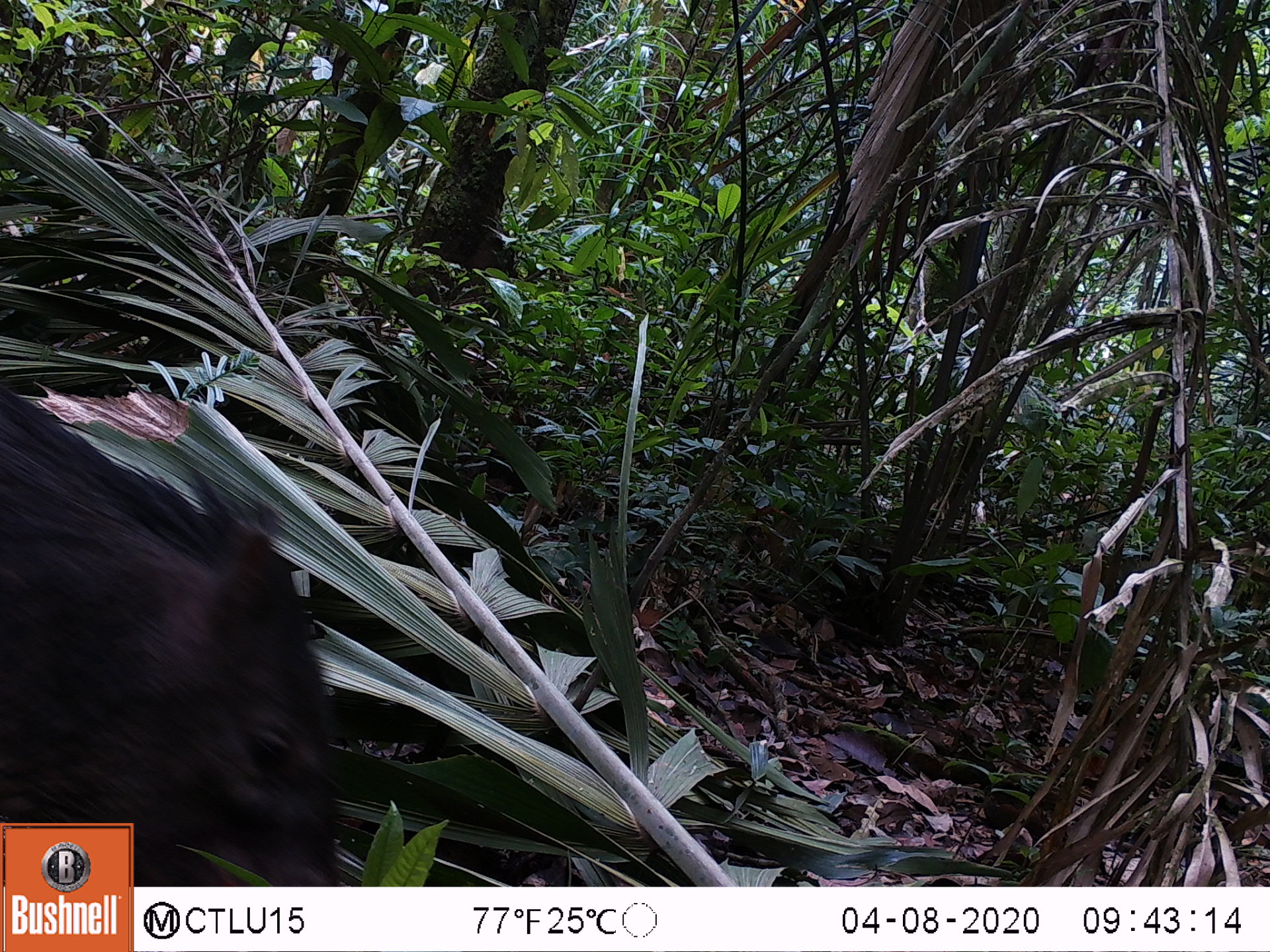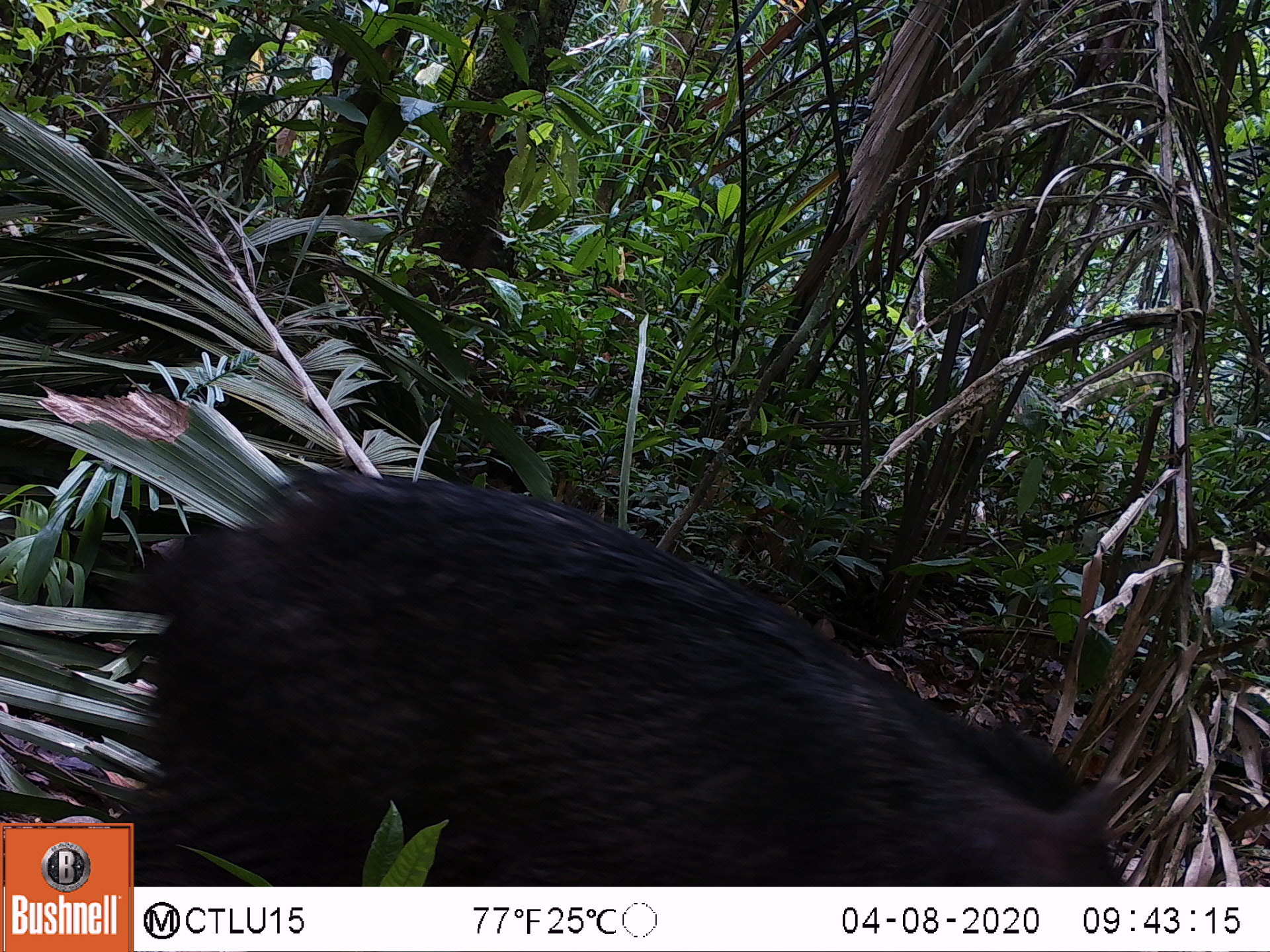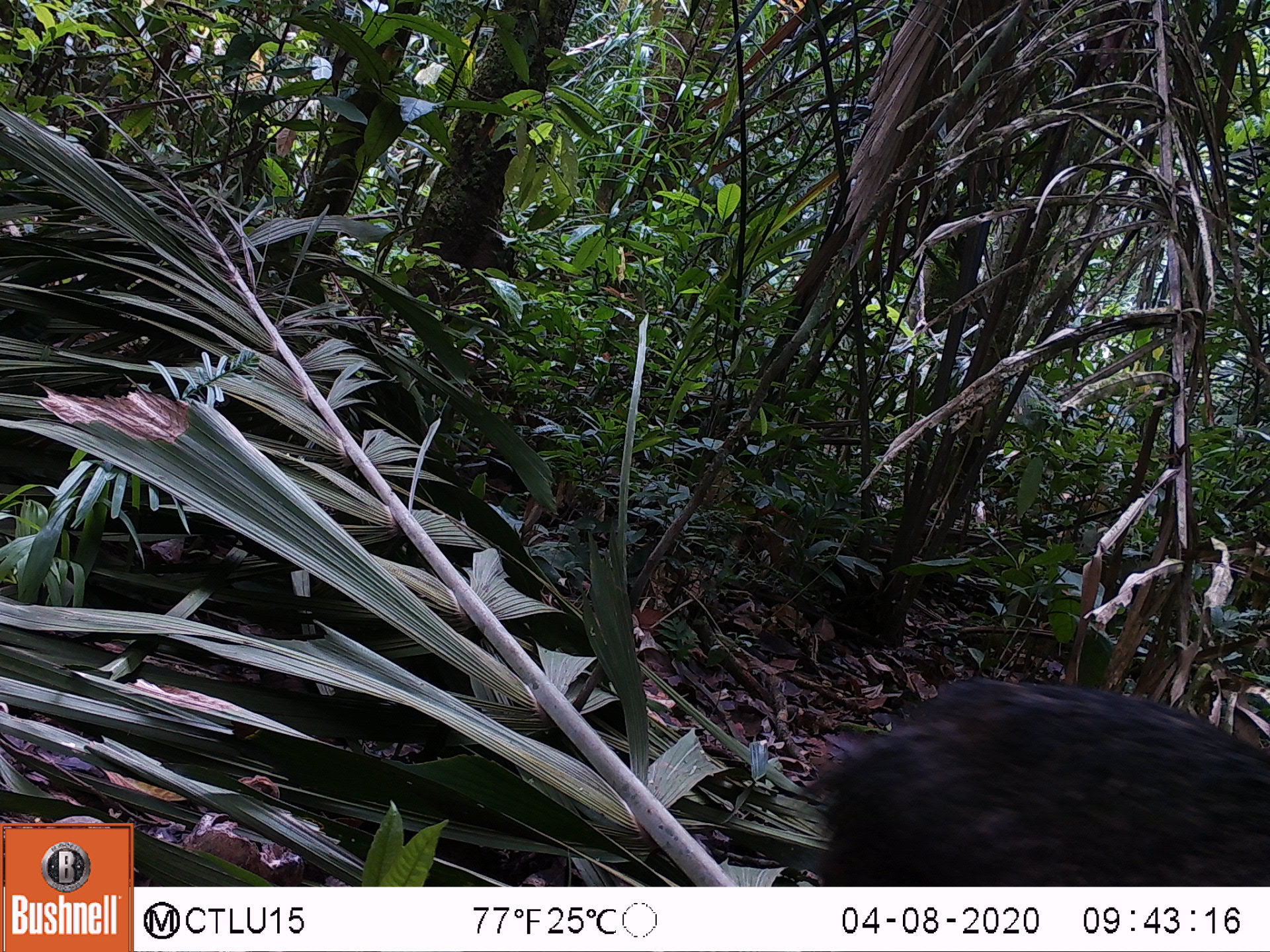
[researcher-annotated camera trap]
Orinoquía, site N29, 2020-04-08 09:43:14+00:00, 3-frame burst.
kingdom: Animalia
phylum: Chordata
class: Mammalia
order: Artiodactyla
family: Tayassuidae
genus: Pecari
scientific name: Pecari tajacu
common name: collared peccary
Collared peccary (Pecari tajacu).